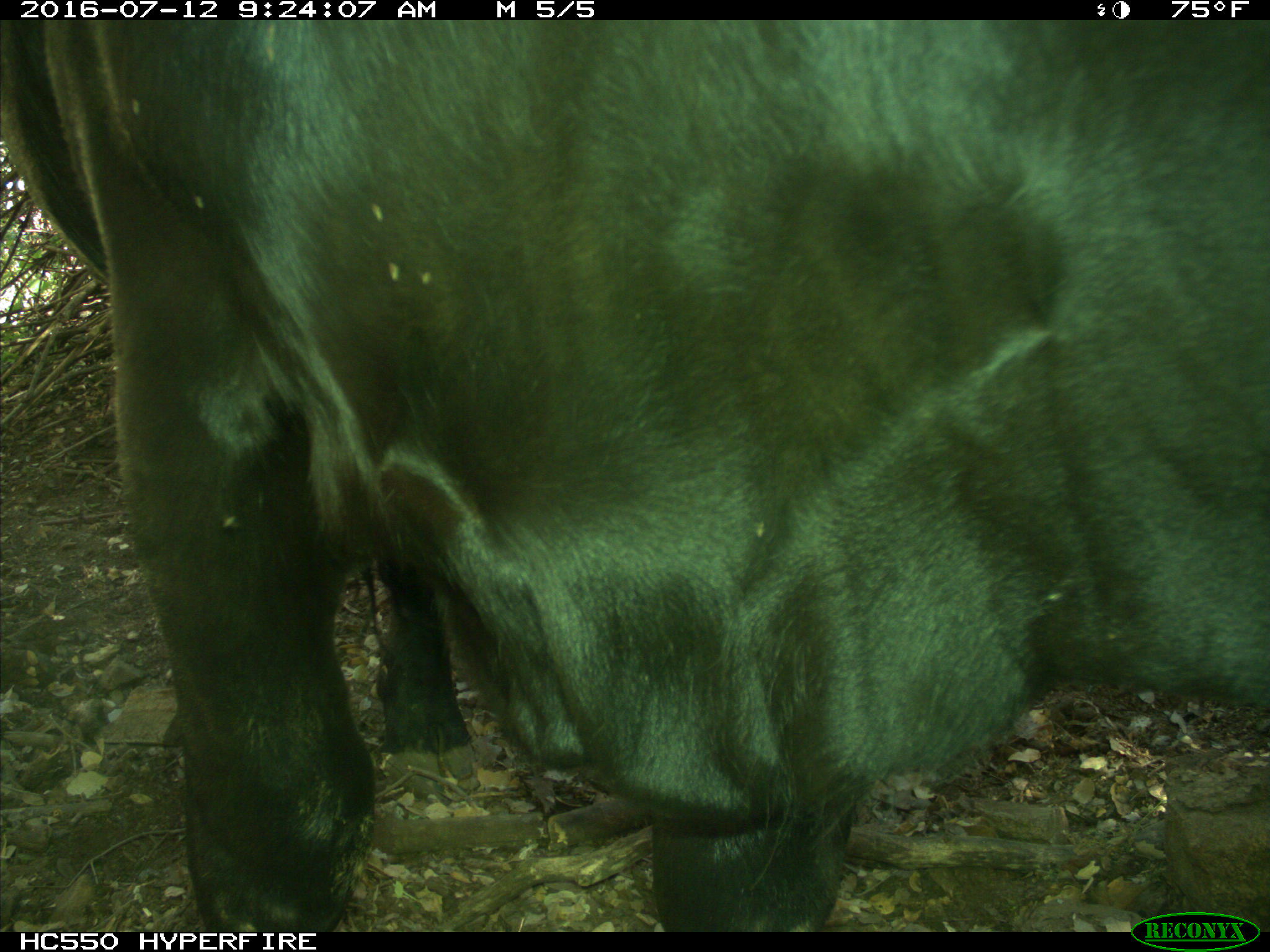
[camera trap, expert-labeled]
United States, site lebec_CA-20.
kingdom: Animalia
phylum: Chordata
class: Mammalia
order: Artiodactyla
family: Bovidae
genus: Bos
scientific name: Bos taurus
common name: domestic cow